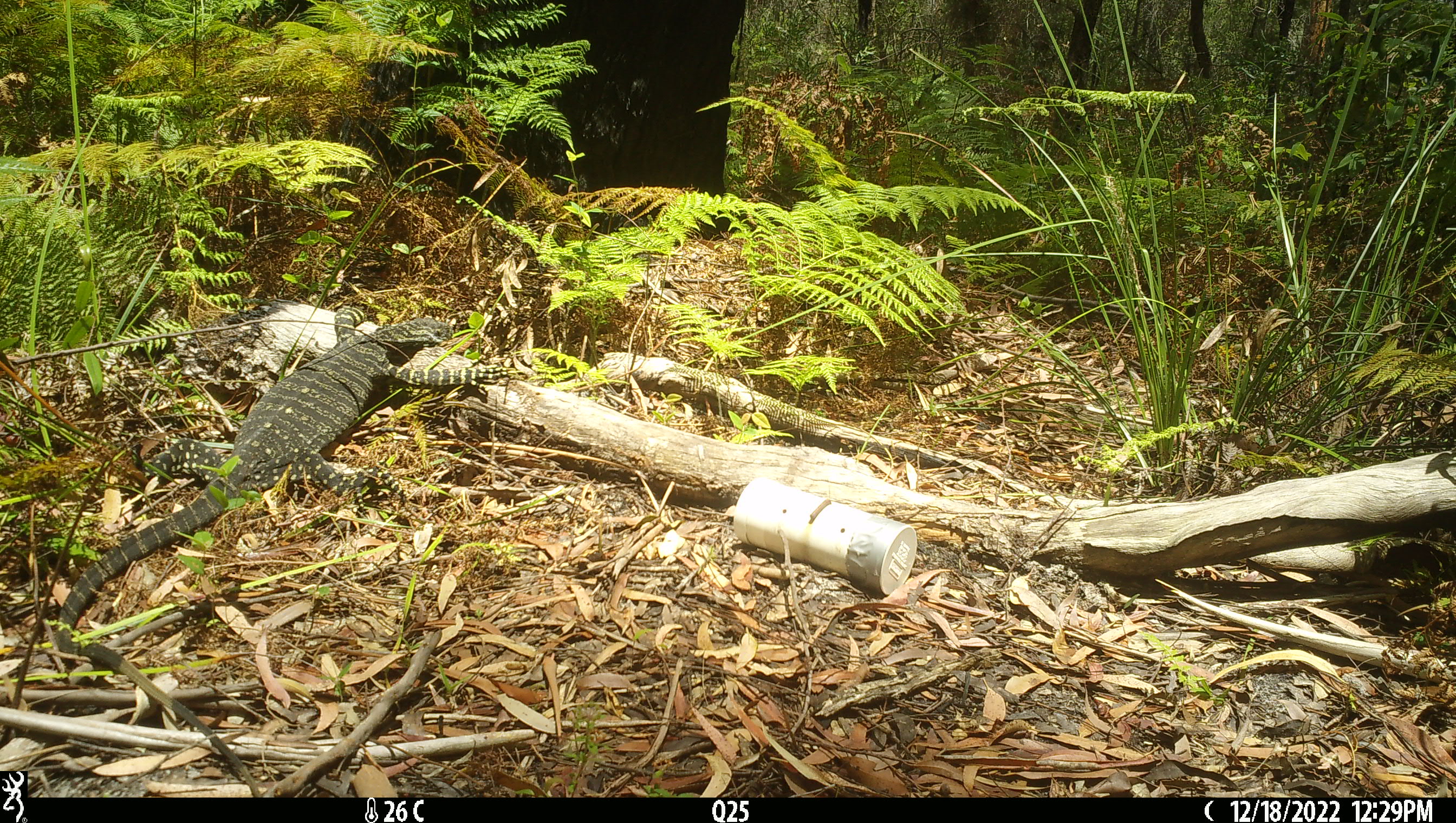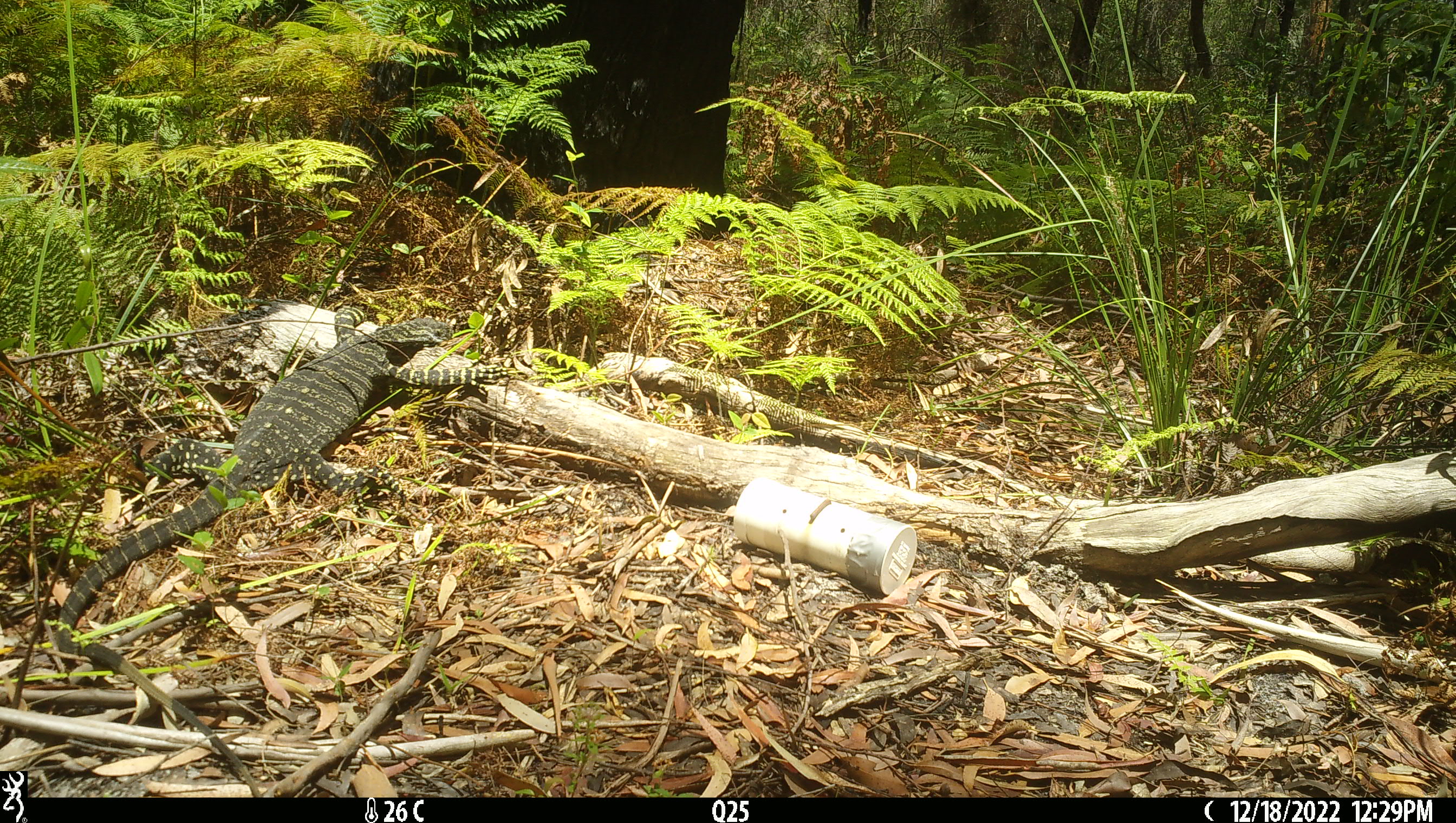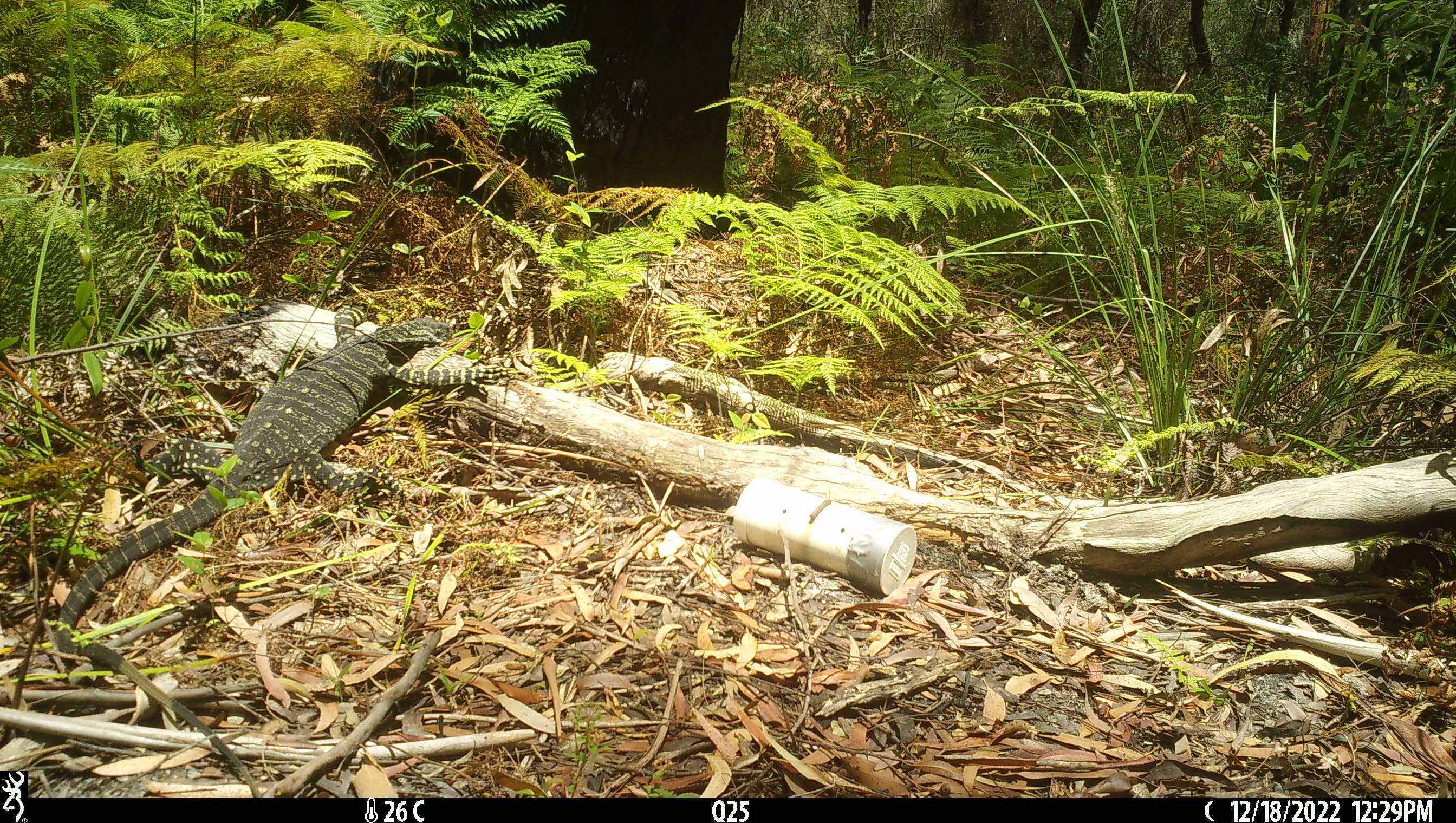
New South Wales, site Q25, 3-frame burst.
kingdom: Animalia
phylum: Chordata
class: Reptilia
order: Squamata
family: Varanidae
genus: Varanus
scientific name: Varanus varius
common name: lace monitor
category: goanna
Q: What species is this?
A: Goanna (lace monitor) (Varanus varius).